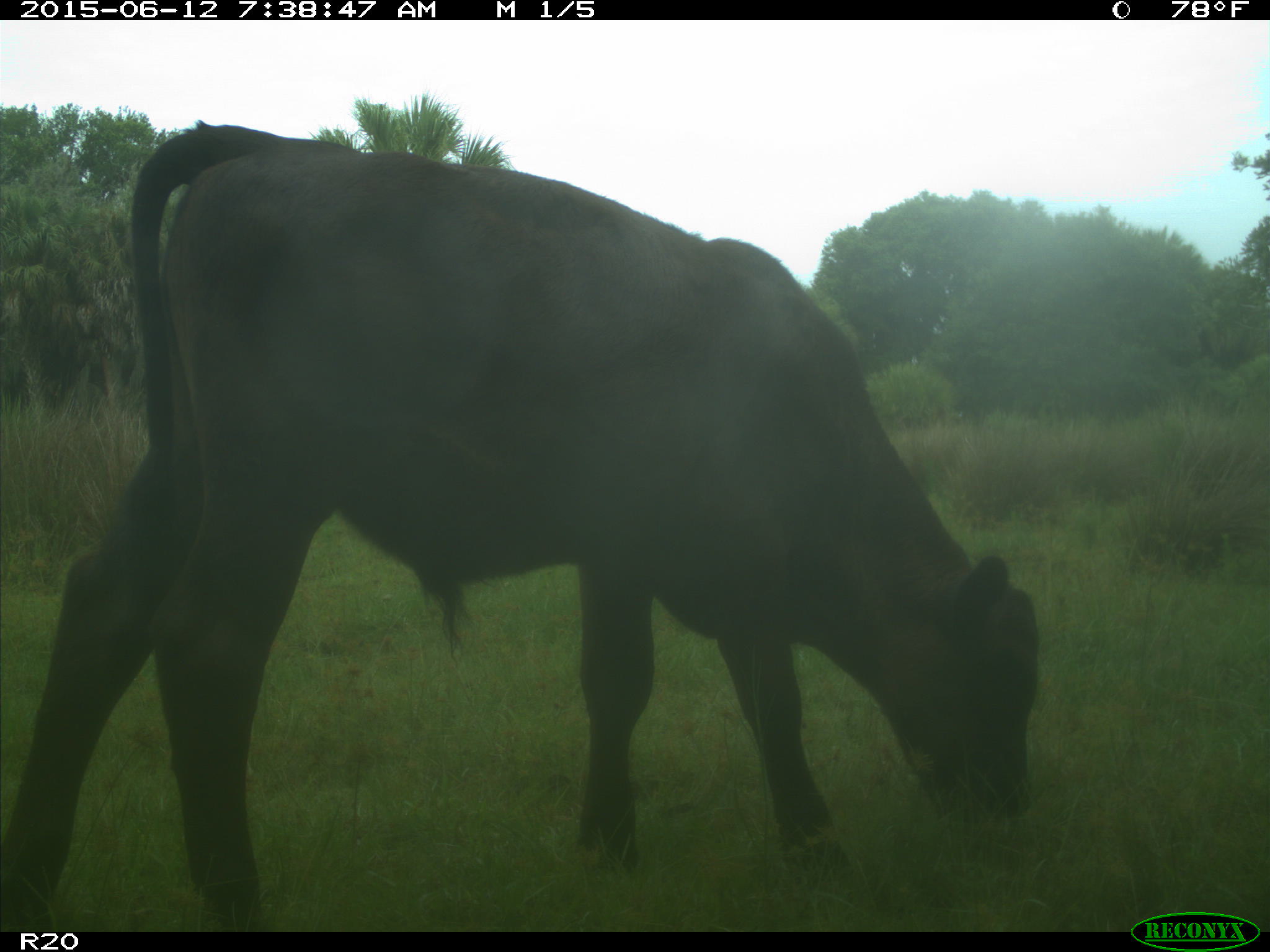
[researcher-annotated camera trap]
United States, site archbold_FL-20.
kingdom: Animalia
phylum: Chordata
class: Mammalia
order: Artiodactyla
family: Bovidae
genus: Bos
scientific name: Bos taurus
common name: domestic cow